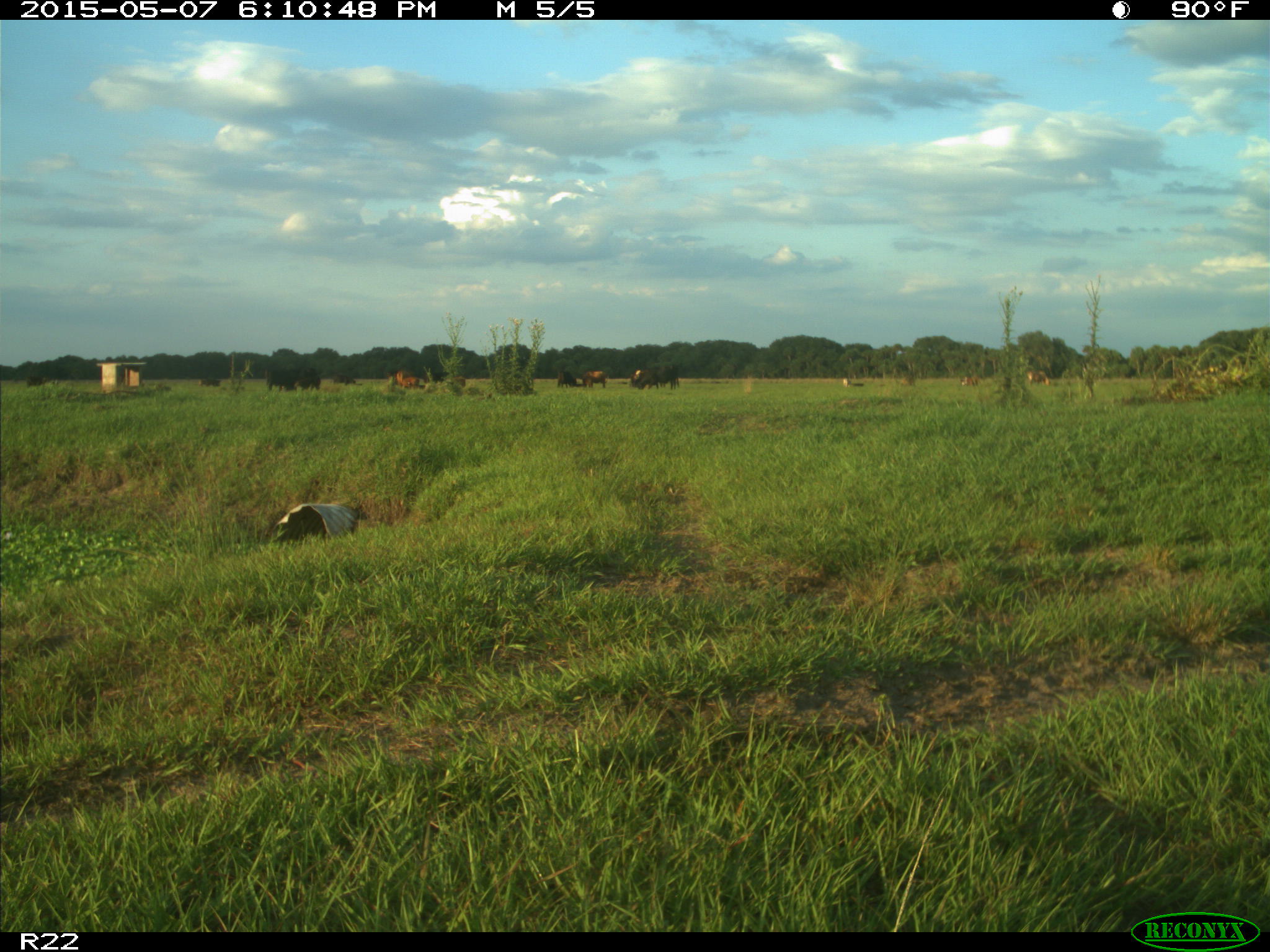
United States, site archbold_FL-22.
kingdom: Animalia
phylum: Chordata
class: Mammalia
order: Artiodactyla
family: Bovidae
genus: Bos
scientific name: Bos taurus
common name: domestic cow